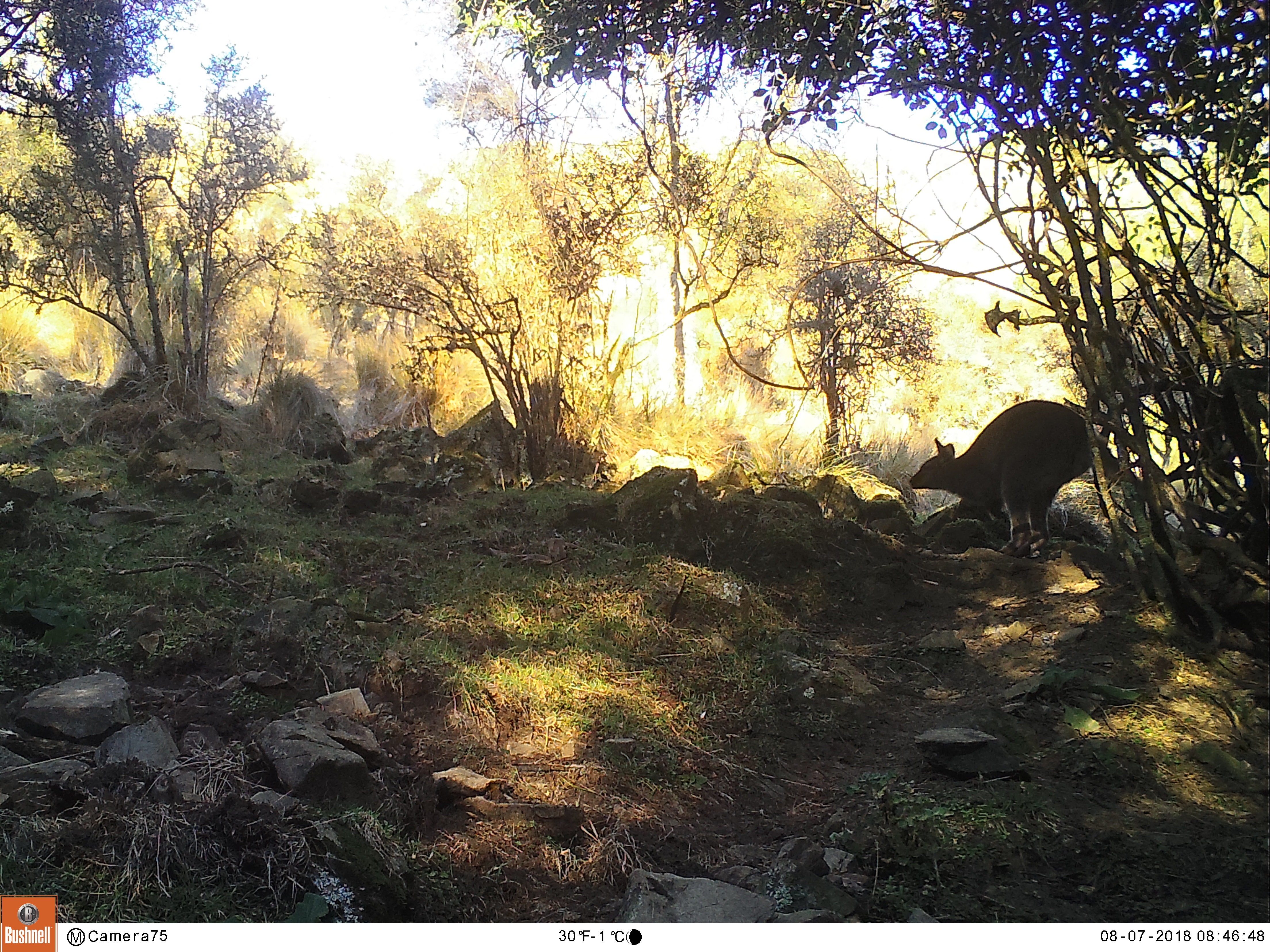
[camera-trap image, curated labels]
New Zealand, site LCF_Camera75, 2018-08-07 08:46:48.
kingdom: Animalia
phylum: Chordata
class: Mammalia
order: Diprotodontia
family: Macropodidae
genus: Notamacropus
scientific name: Notamacropus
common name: wallaby